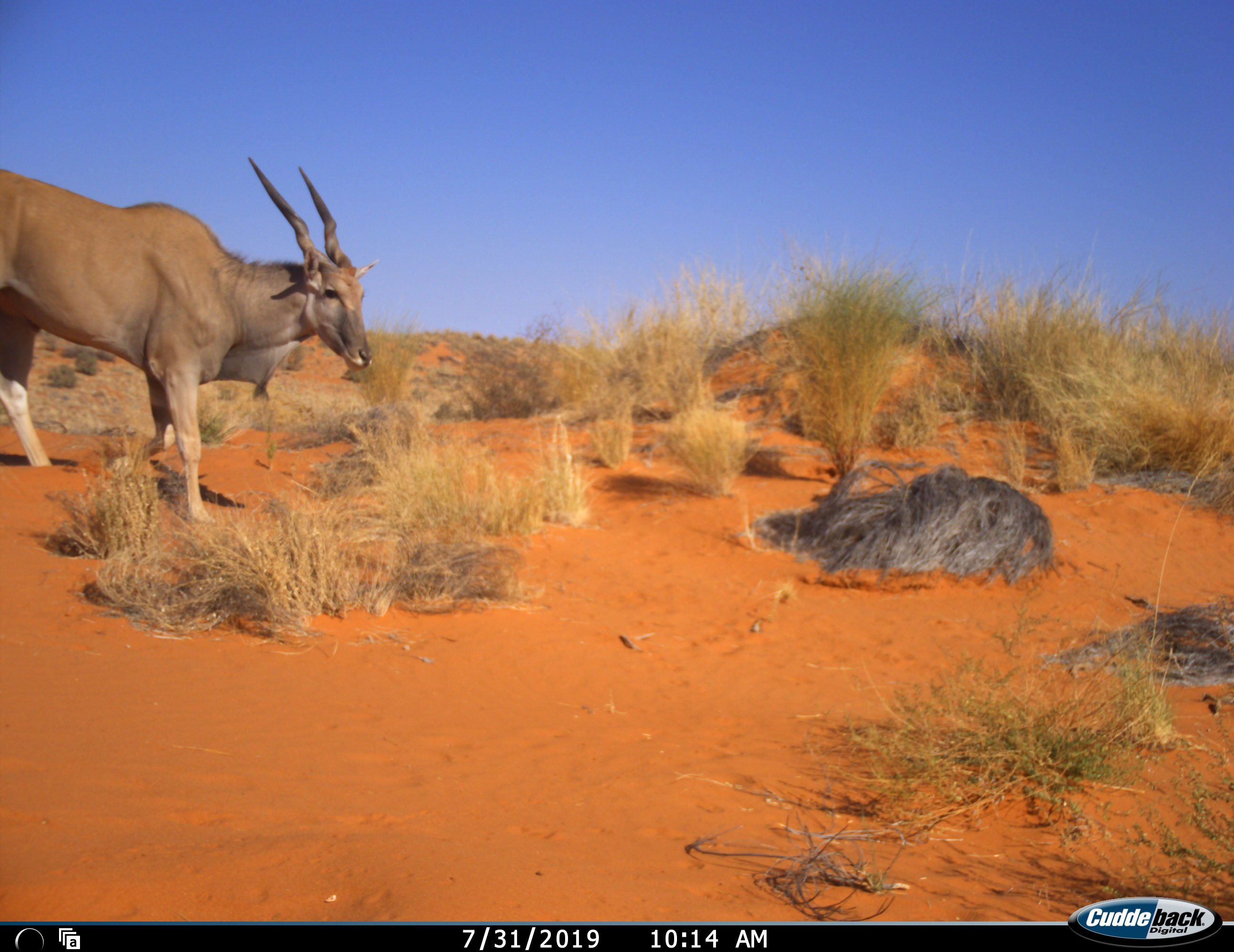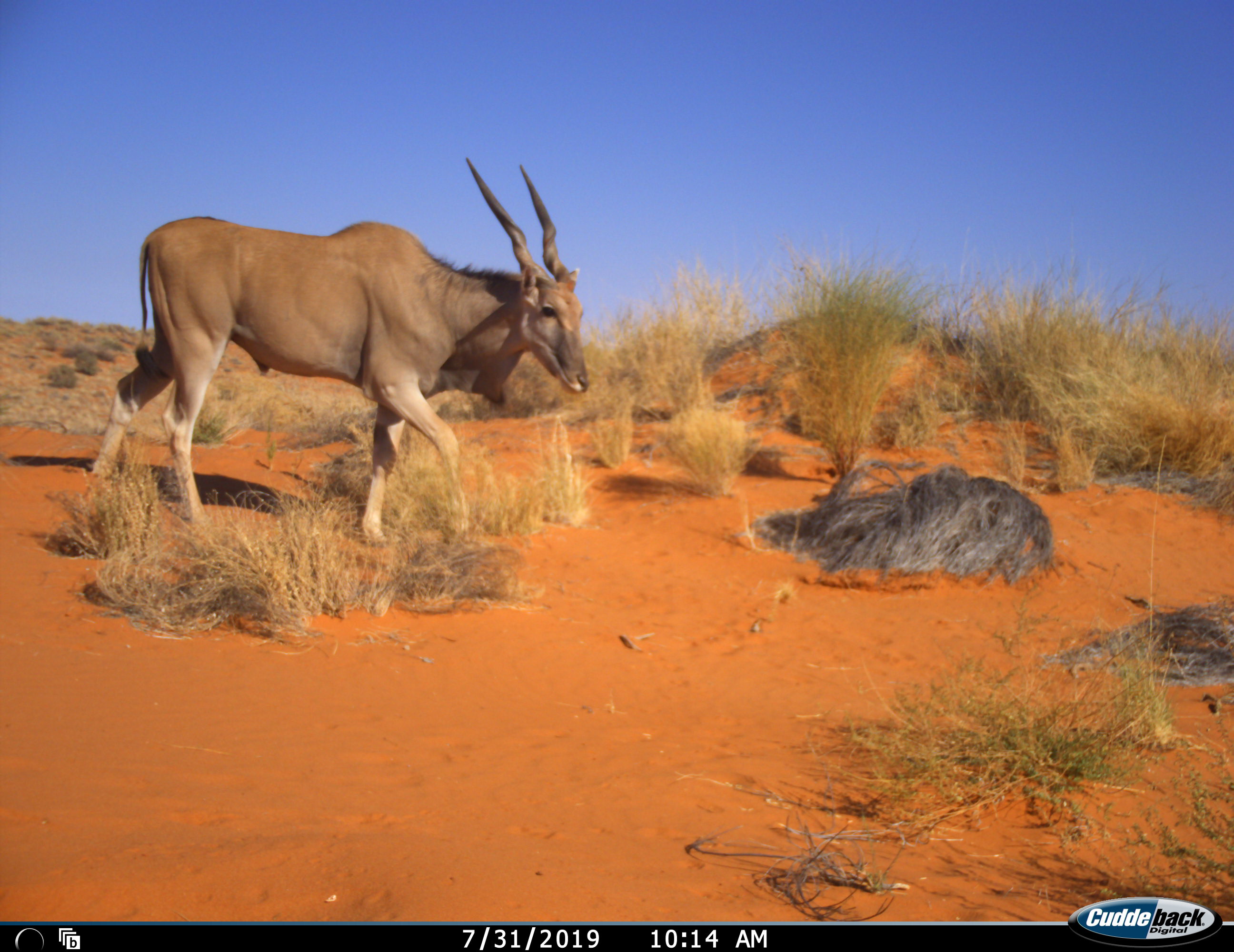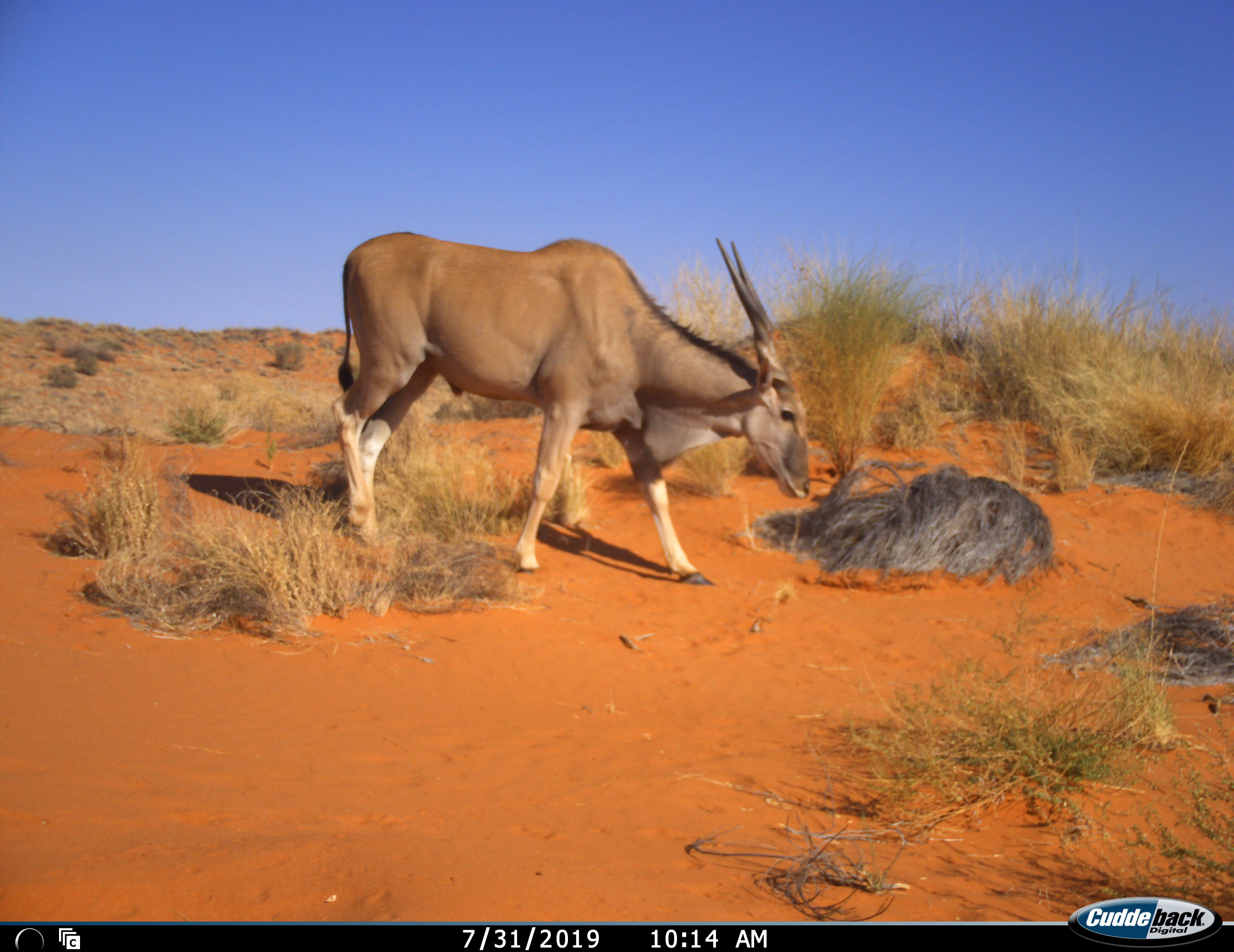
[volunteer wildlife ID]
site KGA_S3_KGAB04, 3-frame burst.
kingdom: Animalia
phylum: Chordata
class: Mammalia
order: Artiodactyla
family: Bovidae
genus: Tragelaphus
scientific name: Tragelaphus oryx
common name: eland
Eland (Tragelaphus oryx), count 1. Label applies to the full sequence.